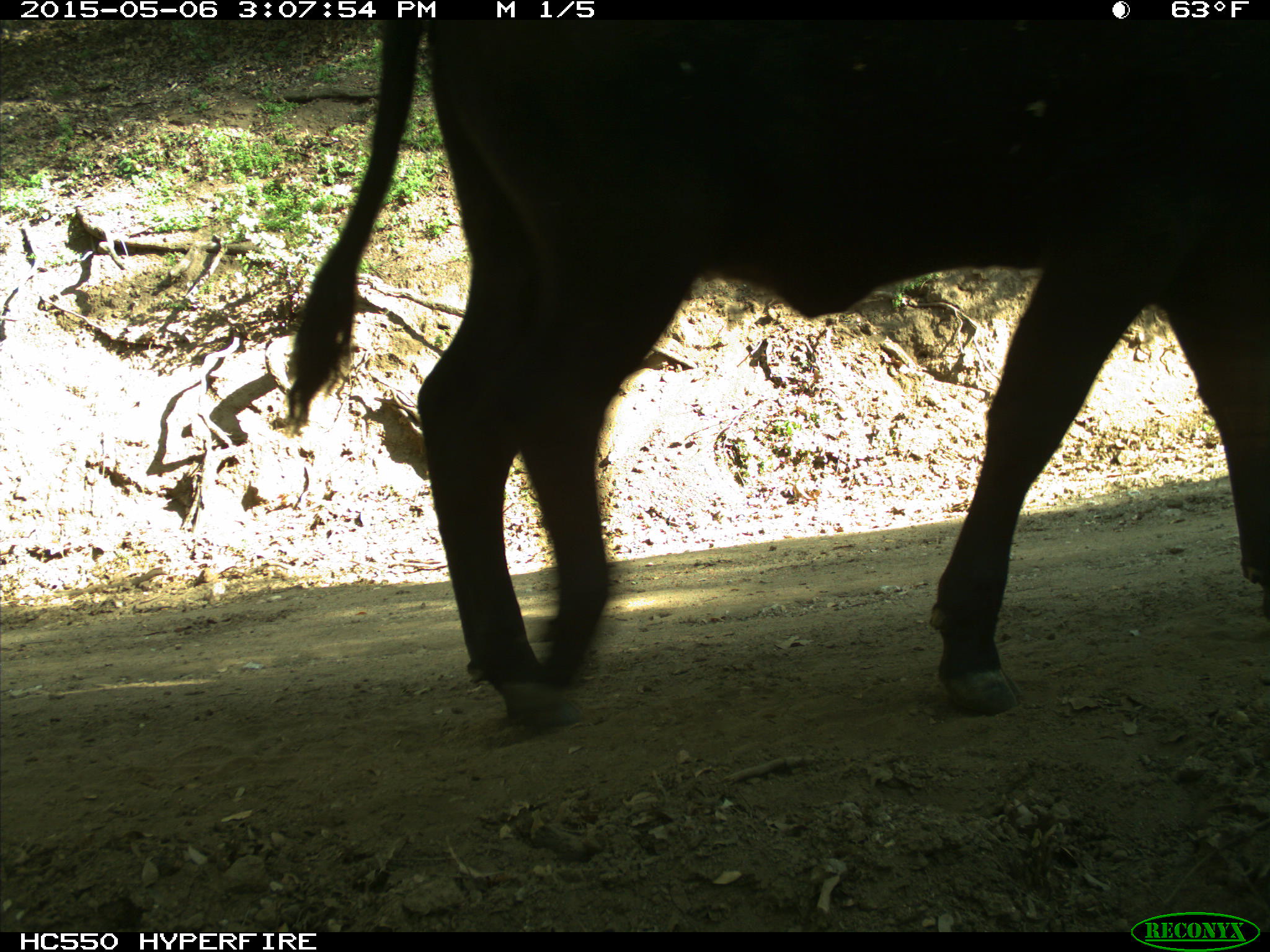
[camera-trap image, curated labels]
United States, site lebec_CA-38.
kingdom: Animalia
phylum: Chordata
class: Mammalia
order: Artiodactyla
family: Bovidae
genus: Bos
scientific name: Bos taurus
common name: domestic cow